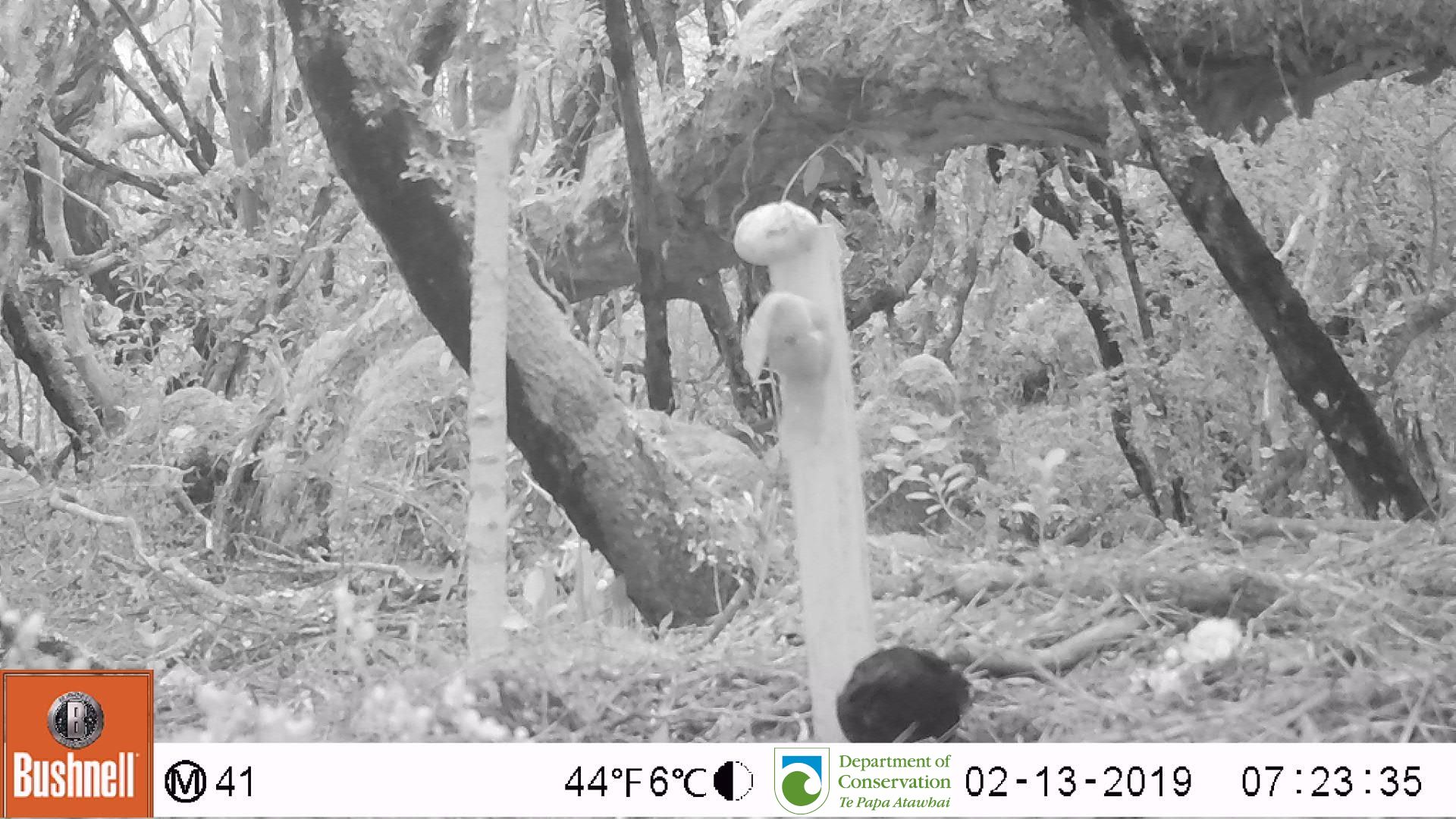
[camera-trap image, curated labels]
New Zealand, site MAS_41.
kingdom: Animalia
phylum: Chordata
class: Aves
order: Passeriformes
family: Turdidae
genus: Turdus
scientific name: Turdus merula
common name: eurasian blackbird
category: blackbird